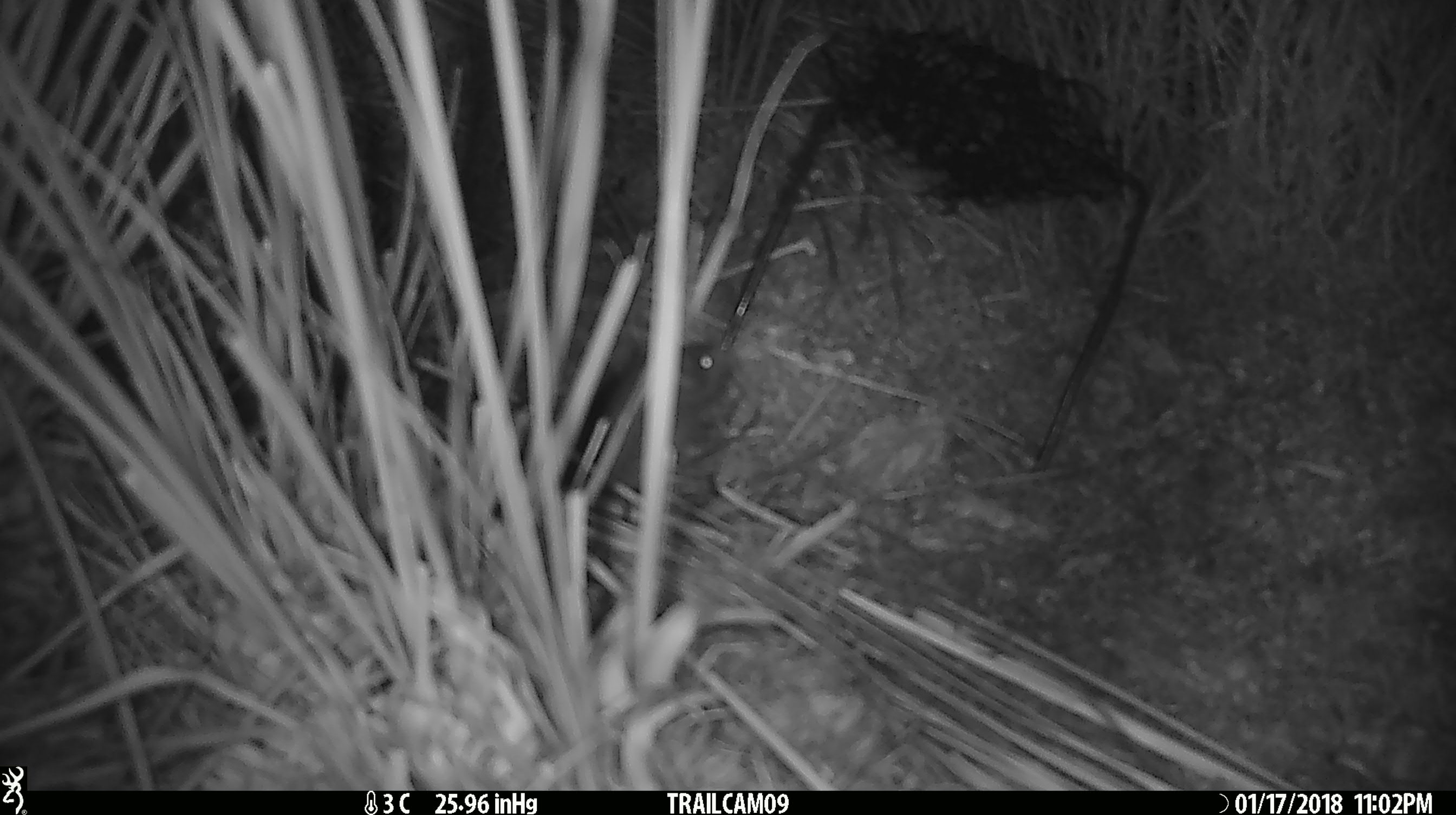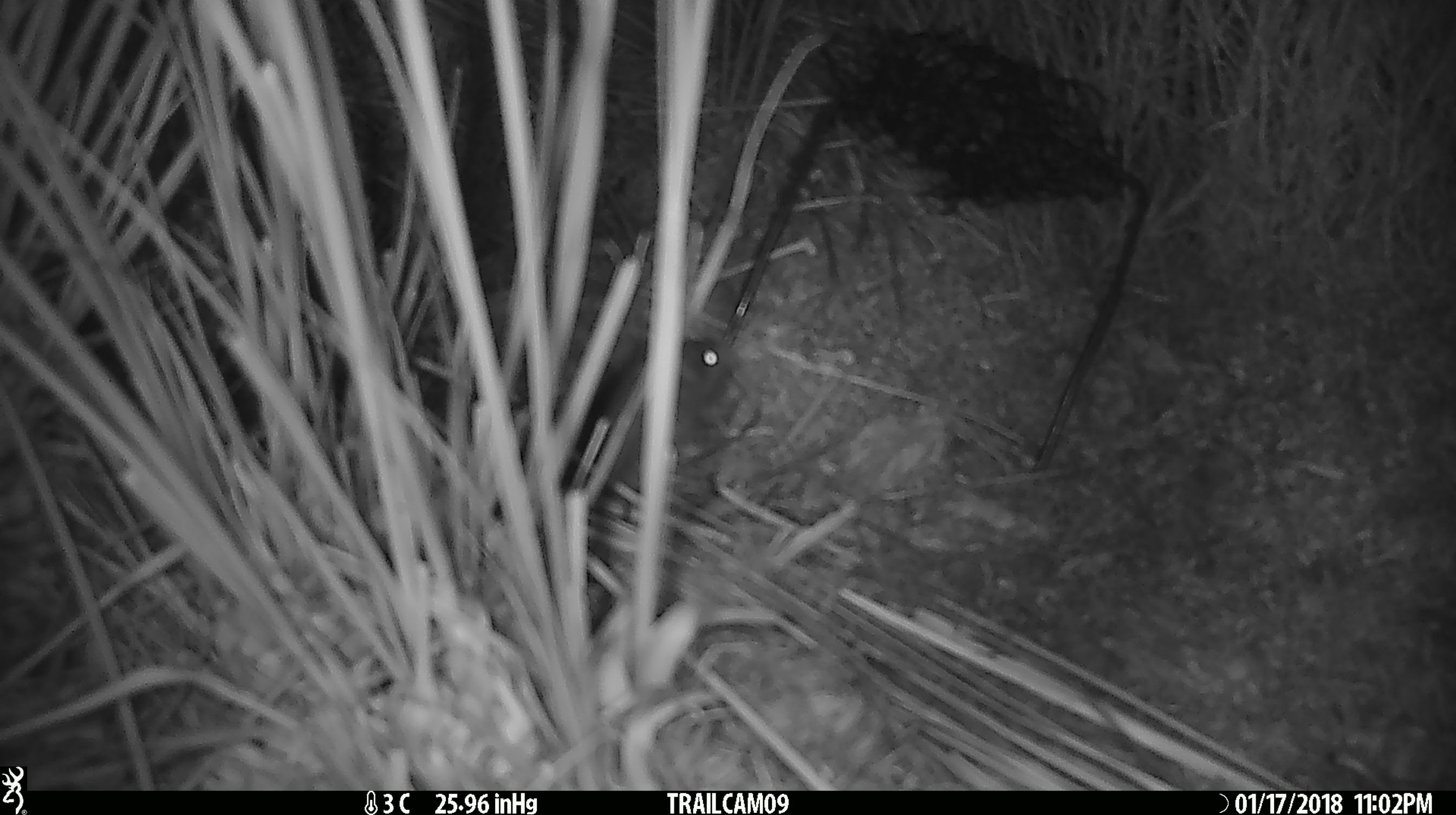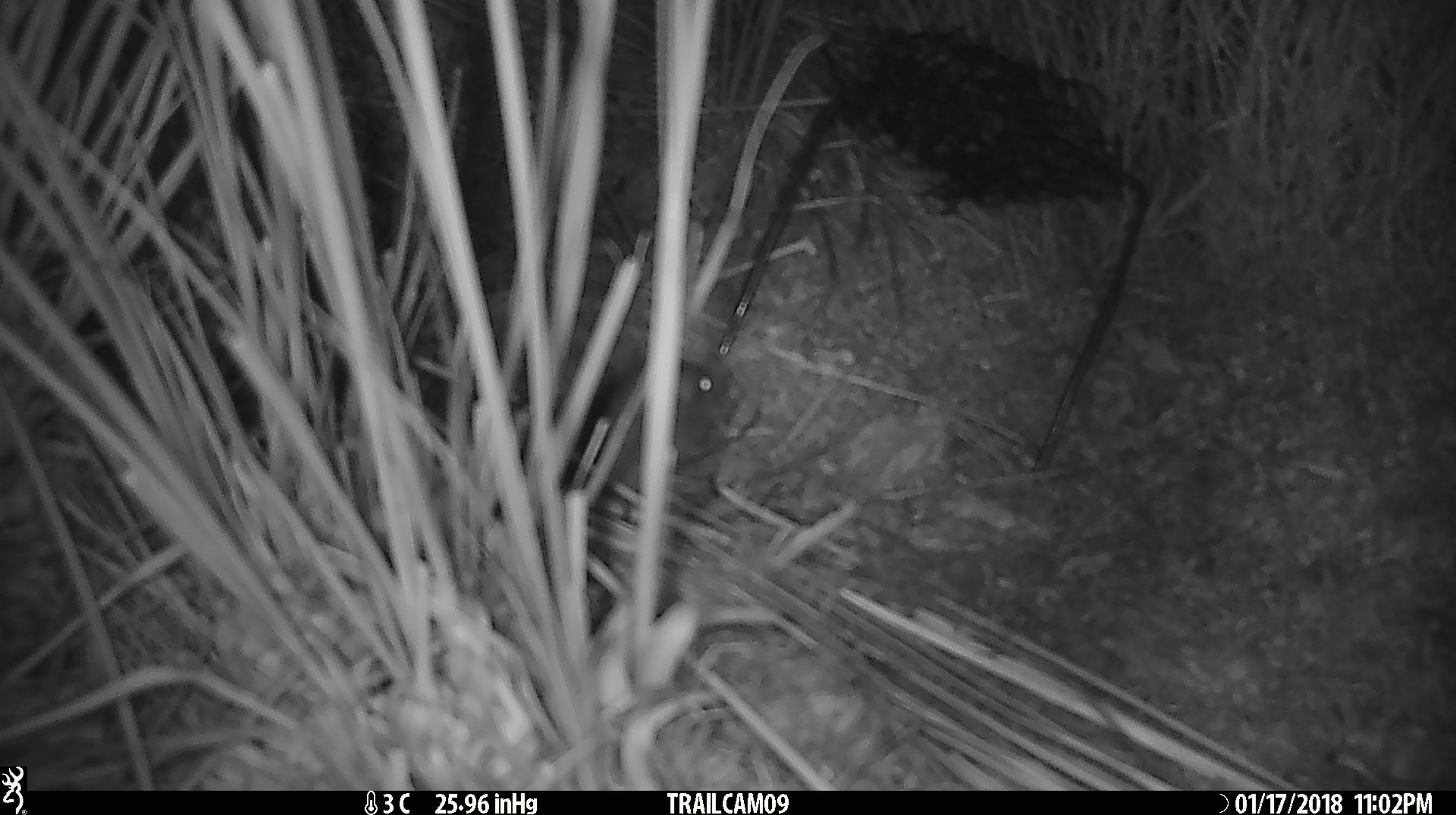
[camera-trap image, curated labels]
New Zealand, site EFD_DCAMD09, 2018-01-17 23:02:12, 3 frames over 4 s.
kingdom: Animalia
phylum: Chordata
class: Mammalia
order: Rodentia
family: Muridae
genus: Mus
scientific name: Mus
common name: mouse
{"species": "mouse (Mus)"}